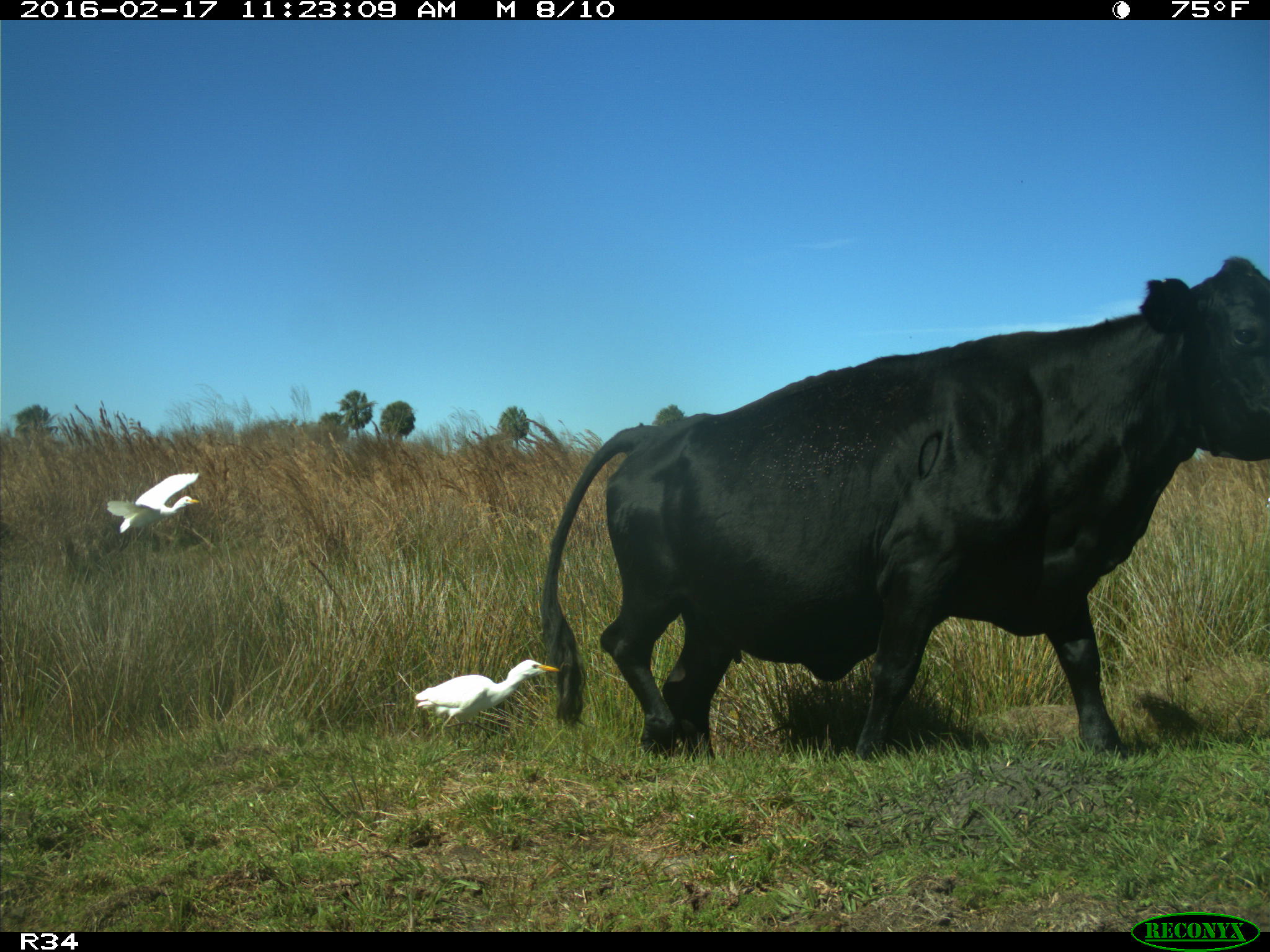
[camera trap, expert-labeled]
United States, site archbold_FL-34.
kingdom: Animalia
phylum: Chordata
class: Mammalia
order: Artiodactyla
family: Bovidae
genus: Bos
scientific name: Bos taurus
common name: domestic cow